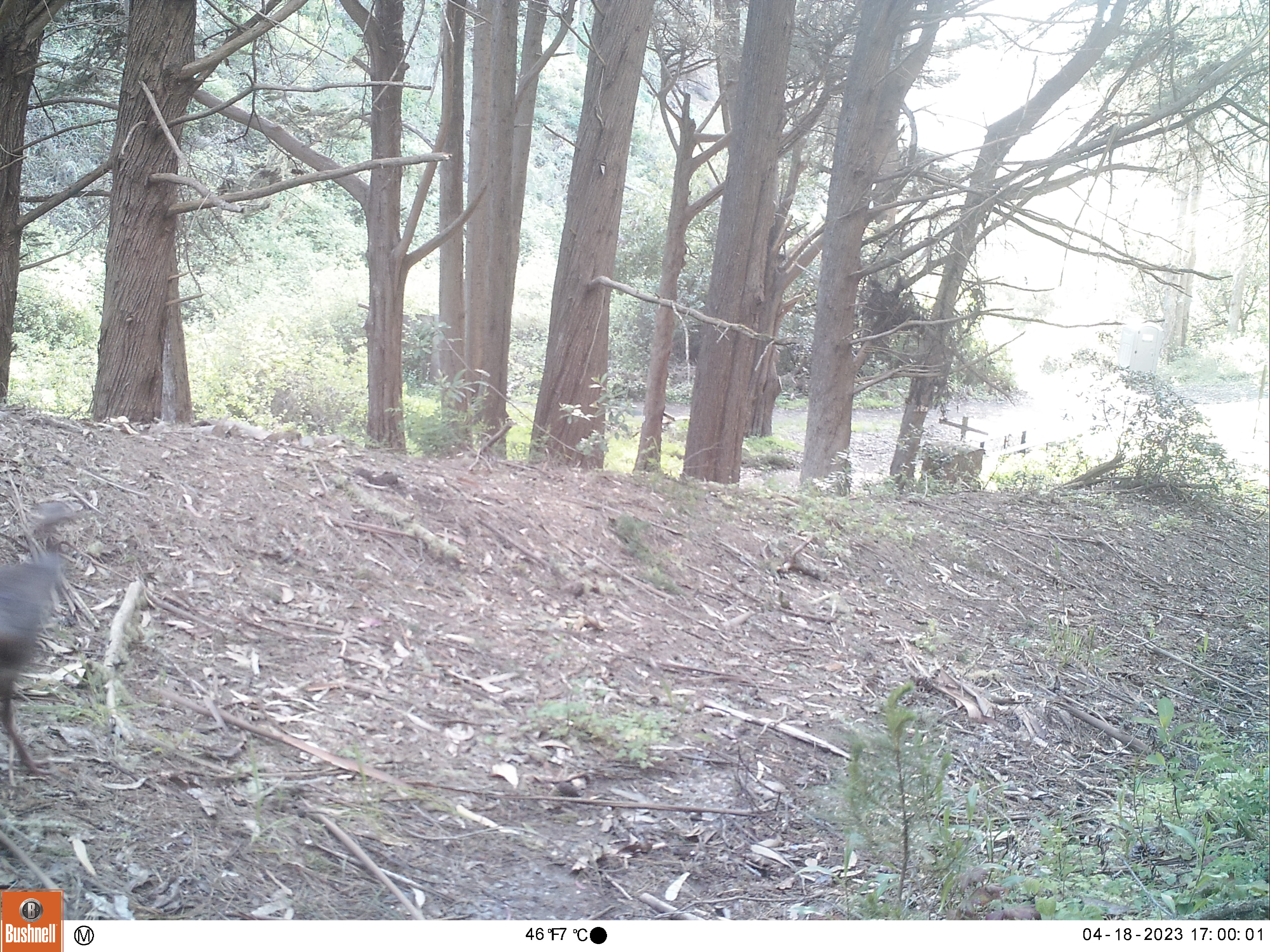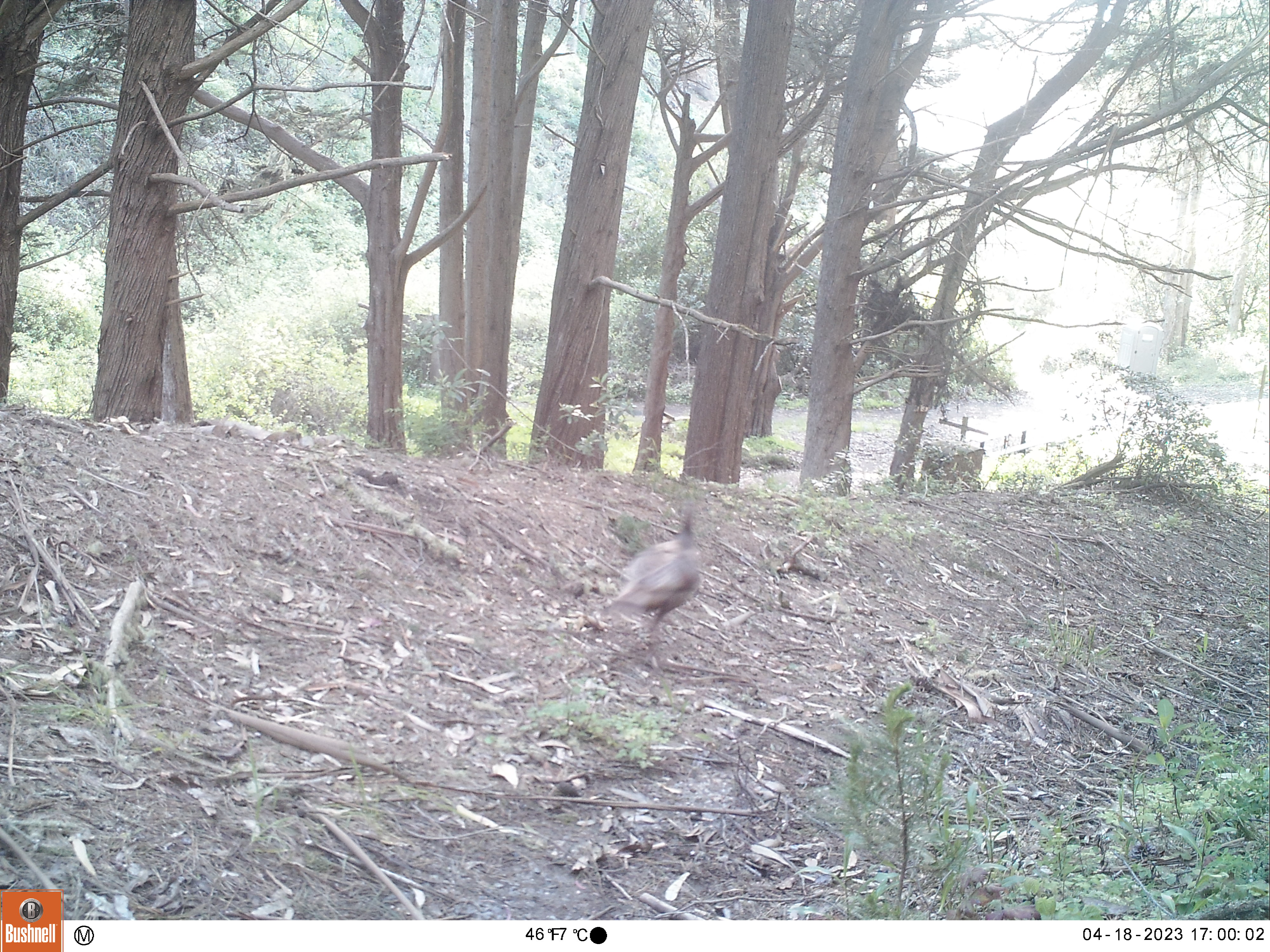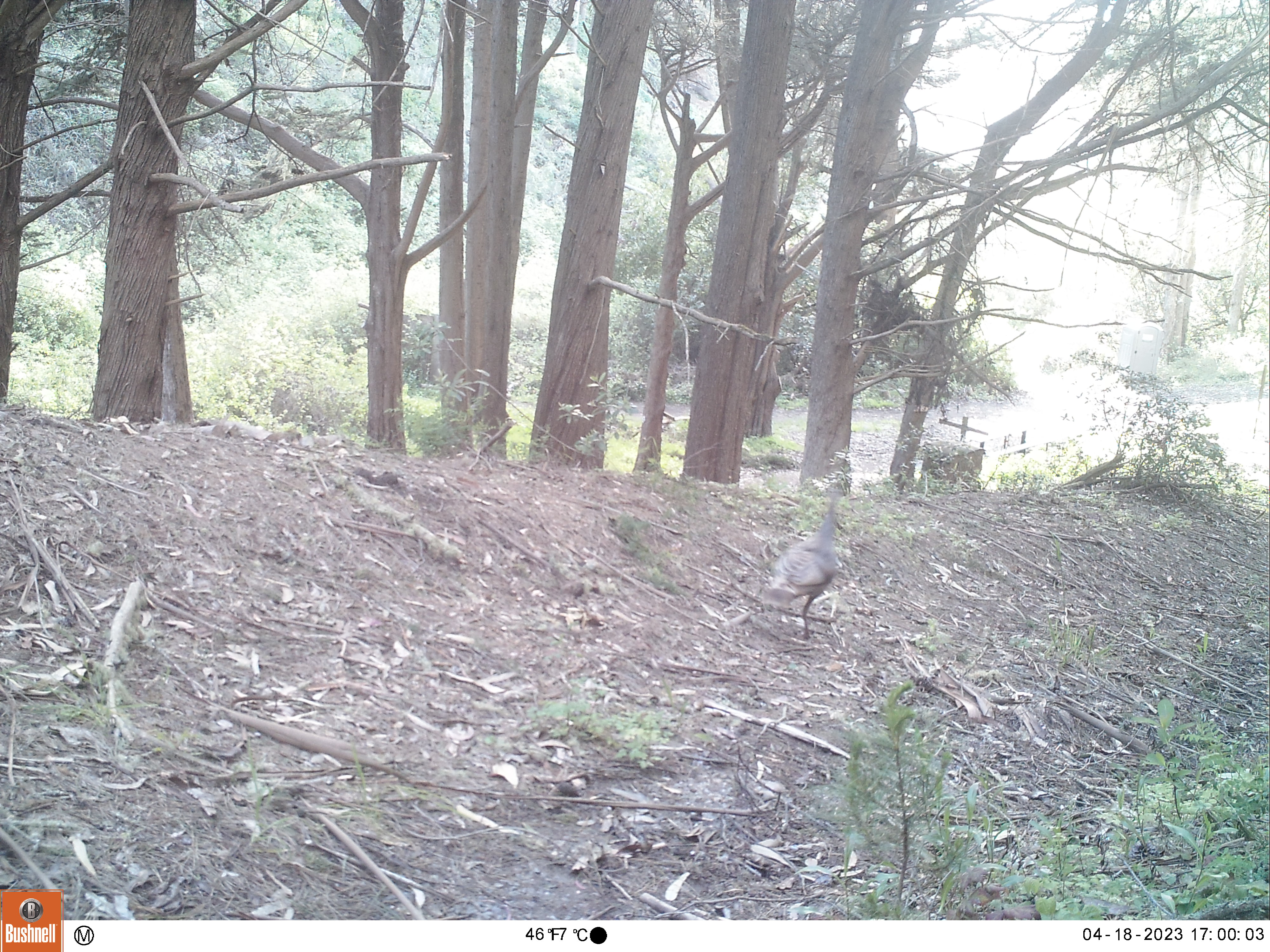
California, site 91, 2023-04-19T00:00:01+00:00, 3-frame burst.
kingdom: Animalia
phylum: Chordata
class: Aves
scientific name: Aves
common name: bird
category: unknown bird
Unknown bird (bird) (Aves).